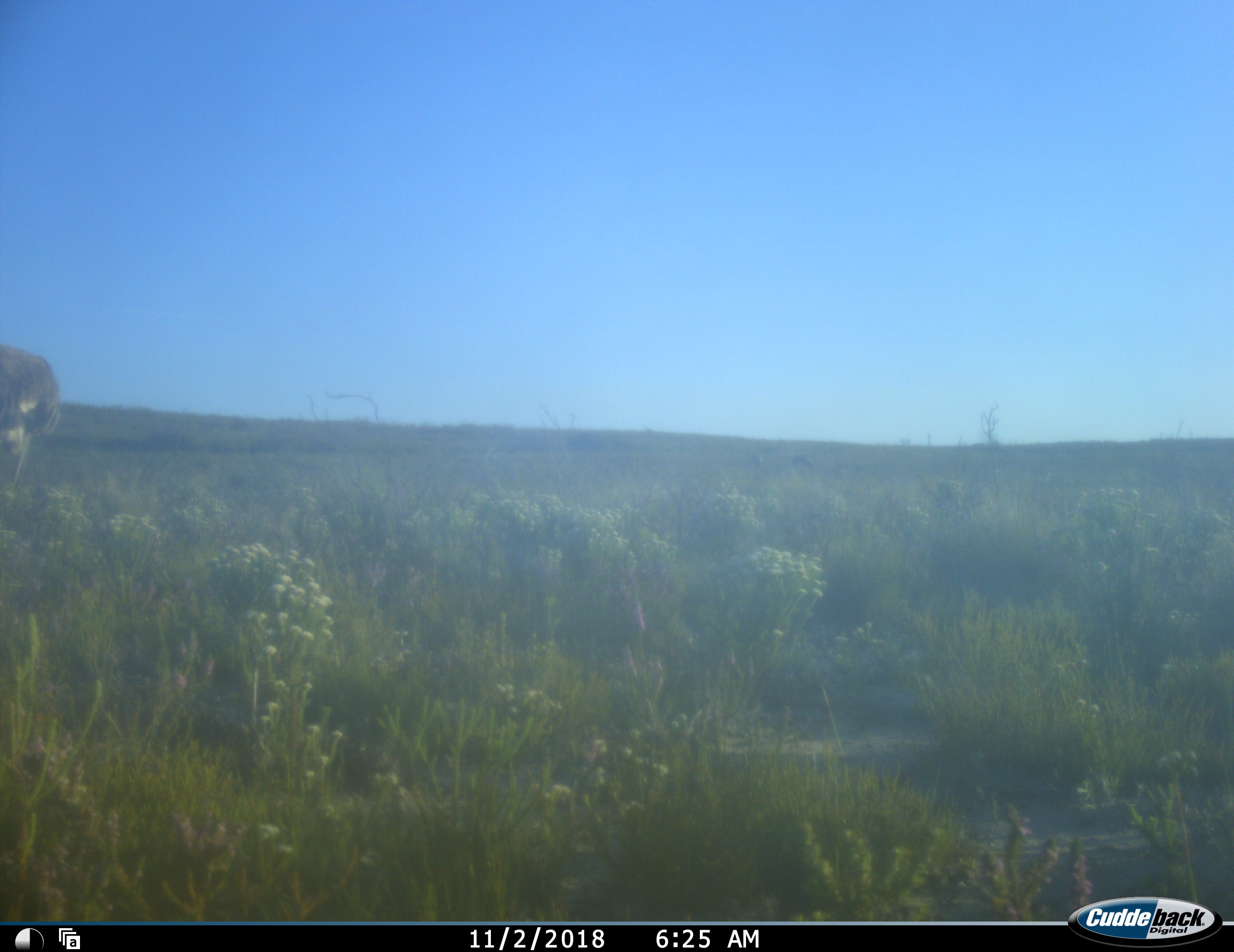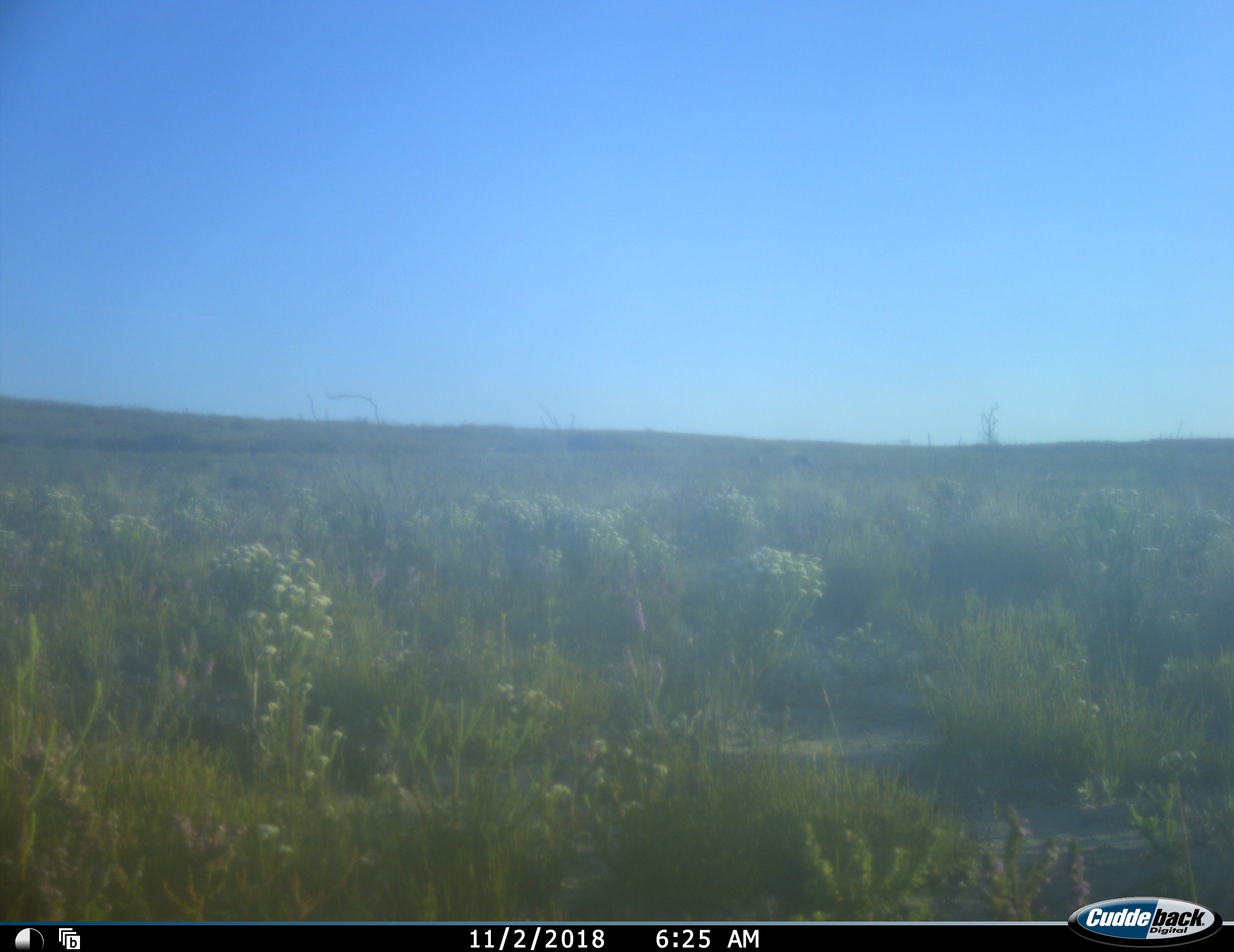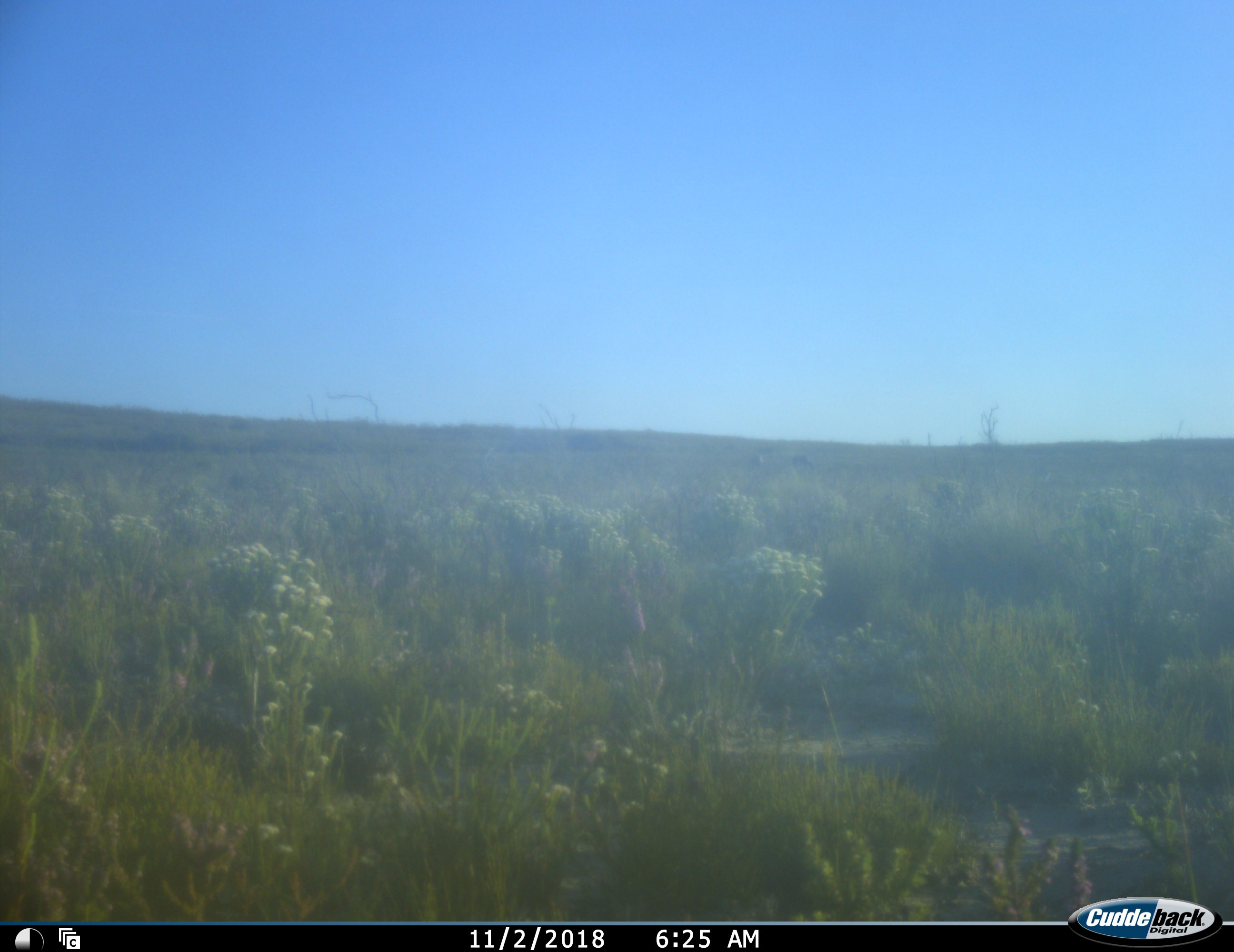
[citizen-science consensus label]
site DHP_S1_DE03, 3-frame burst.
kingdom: Animalia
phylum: Chordata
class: Aves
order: Struthioniformes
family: Struthionidae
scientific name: Struthionidae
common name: ostrich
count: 1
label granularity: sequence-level